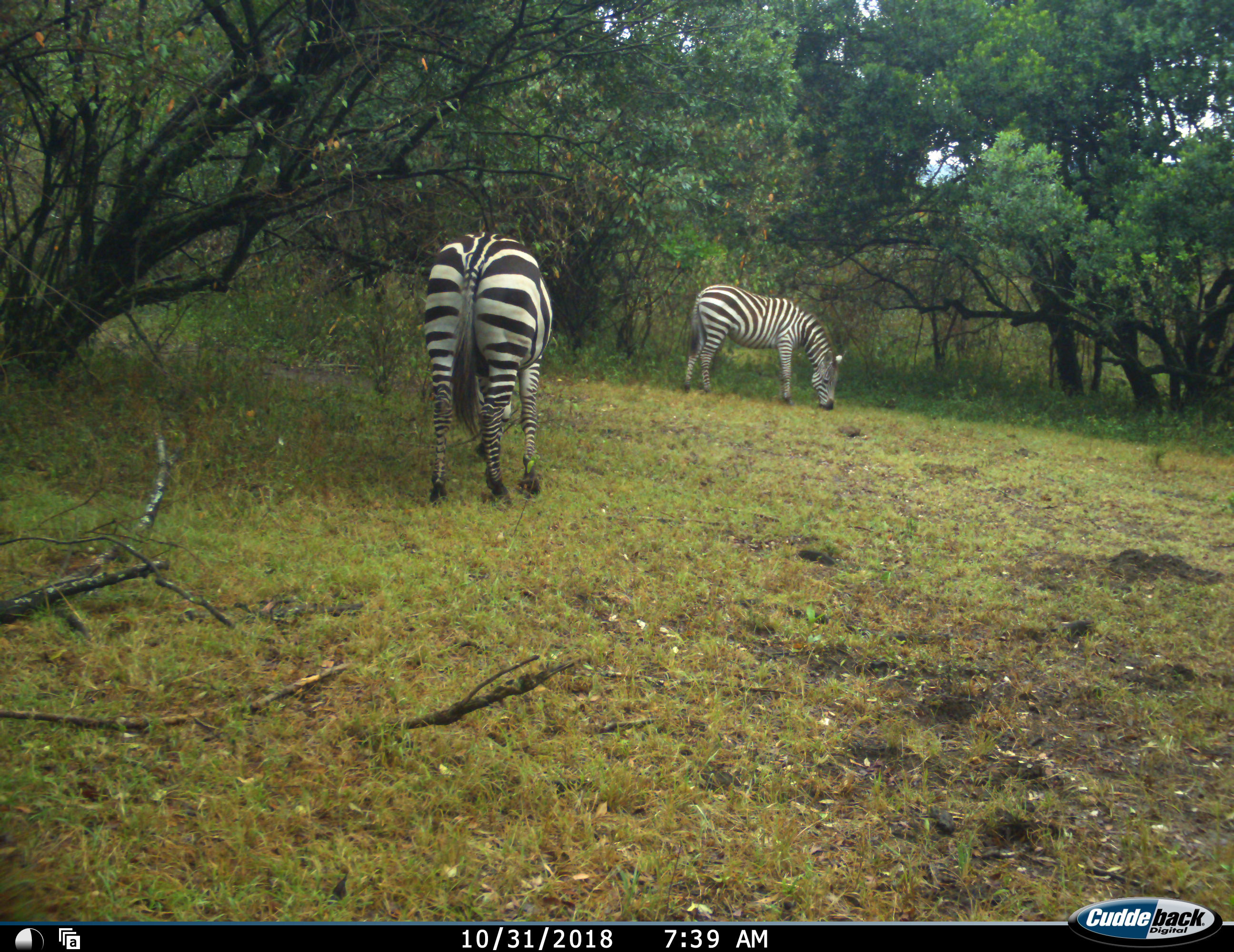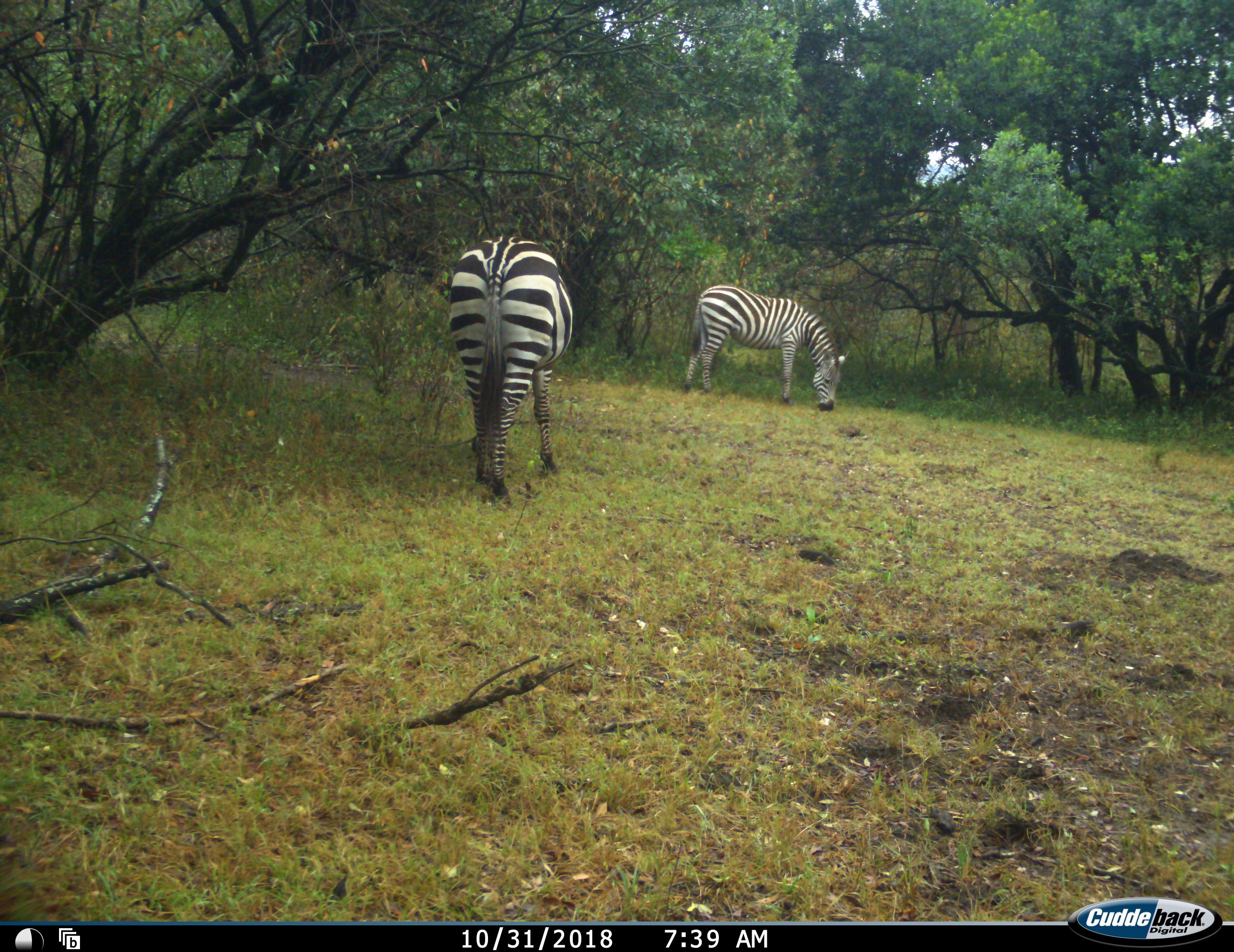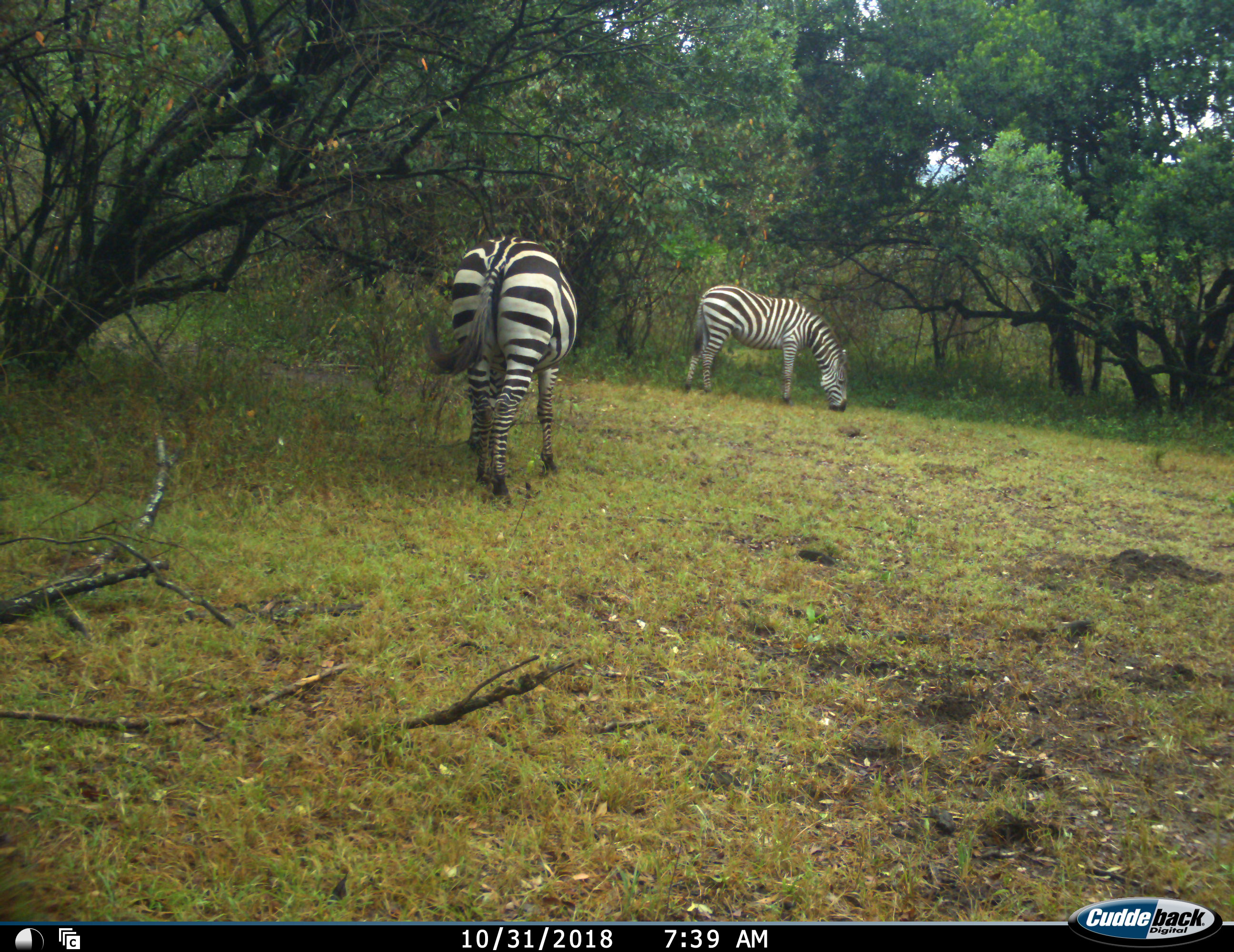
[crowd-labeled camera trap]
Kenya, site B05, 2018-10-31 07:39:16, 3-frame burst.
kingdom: Animalia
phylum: Chordata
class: Mammalia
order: Perissodactyla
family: Equidae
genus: Equus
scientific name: Equus quagga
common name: plains zebra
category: zebra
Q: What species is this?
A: Zebra (plains zebra) (Equus quagga).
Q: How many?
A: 2.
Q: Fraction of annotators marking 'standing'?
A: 10%.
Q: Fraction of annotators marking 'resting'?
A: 0%.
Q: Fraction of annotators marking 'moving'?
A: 0%.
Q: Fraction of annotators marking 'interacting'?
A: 0%.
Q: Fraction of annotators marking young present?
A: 0%.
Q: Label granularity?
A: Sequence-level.